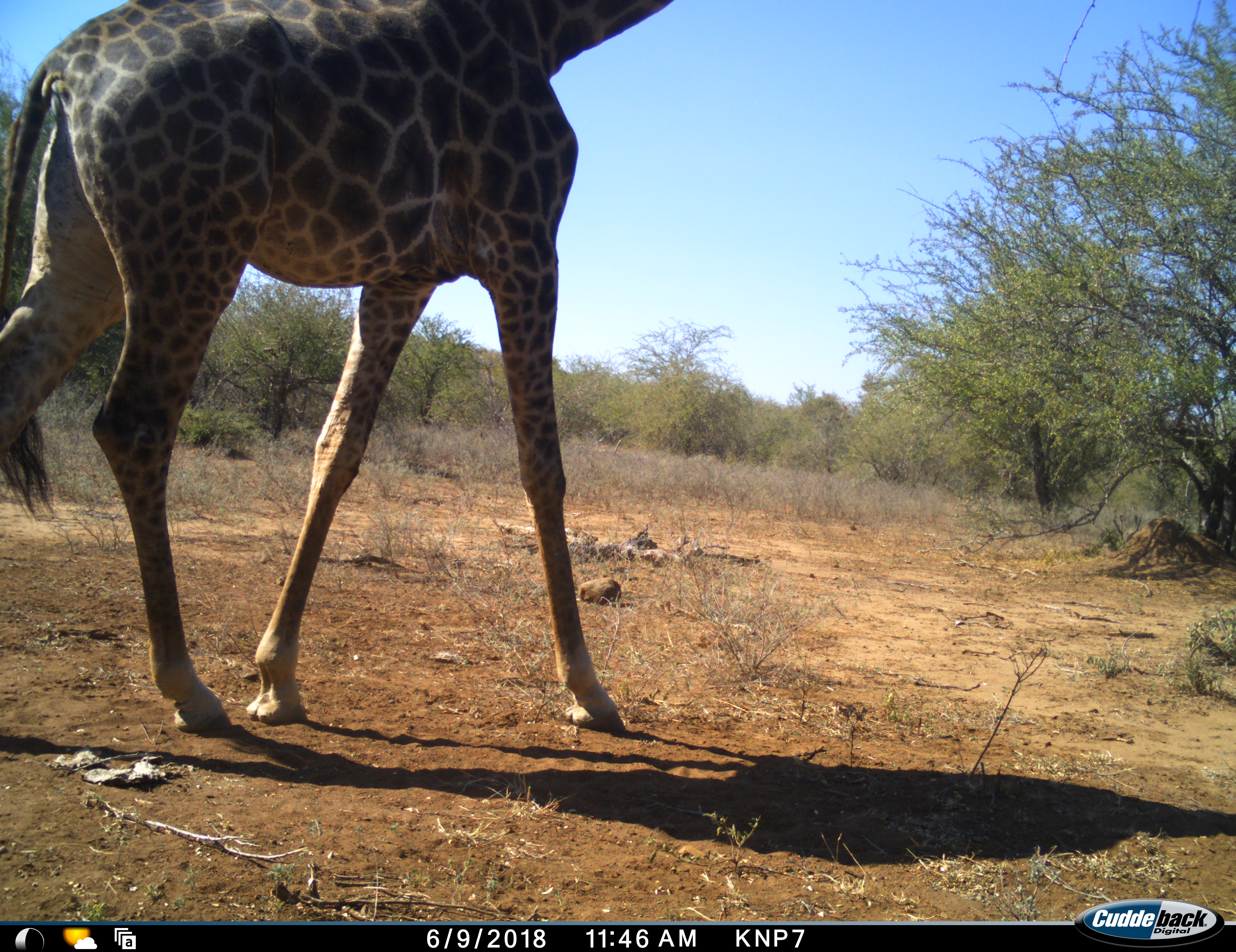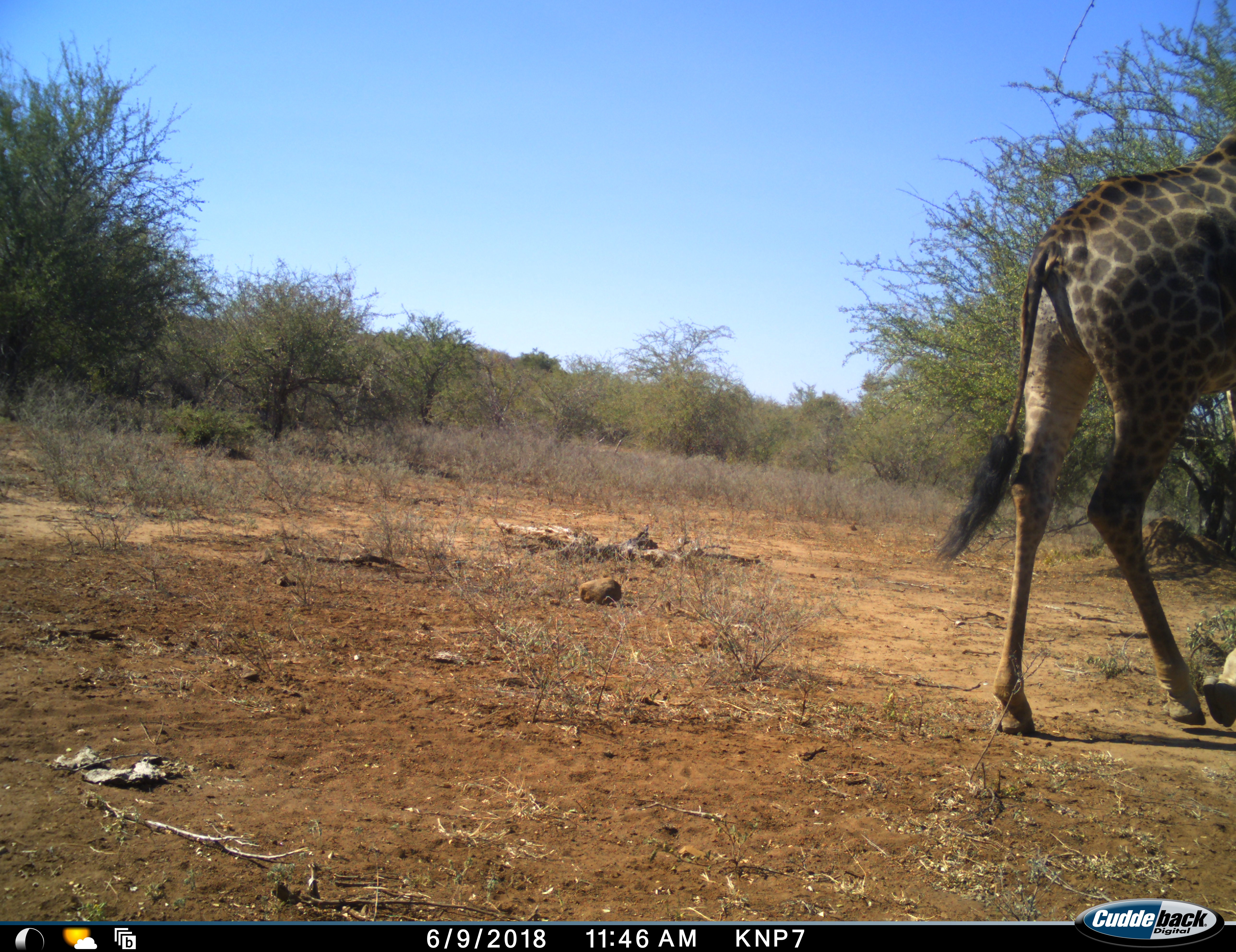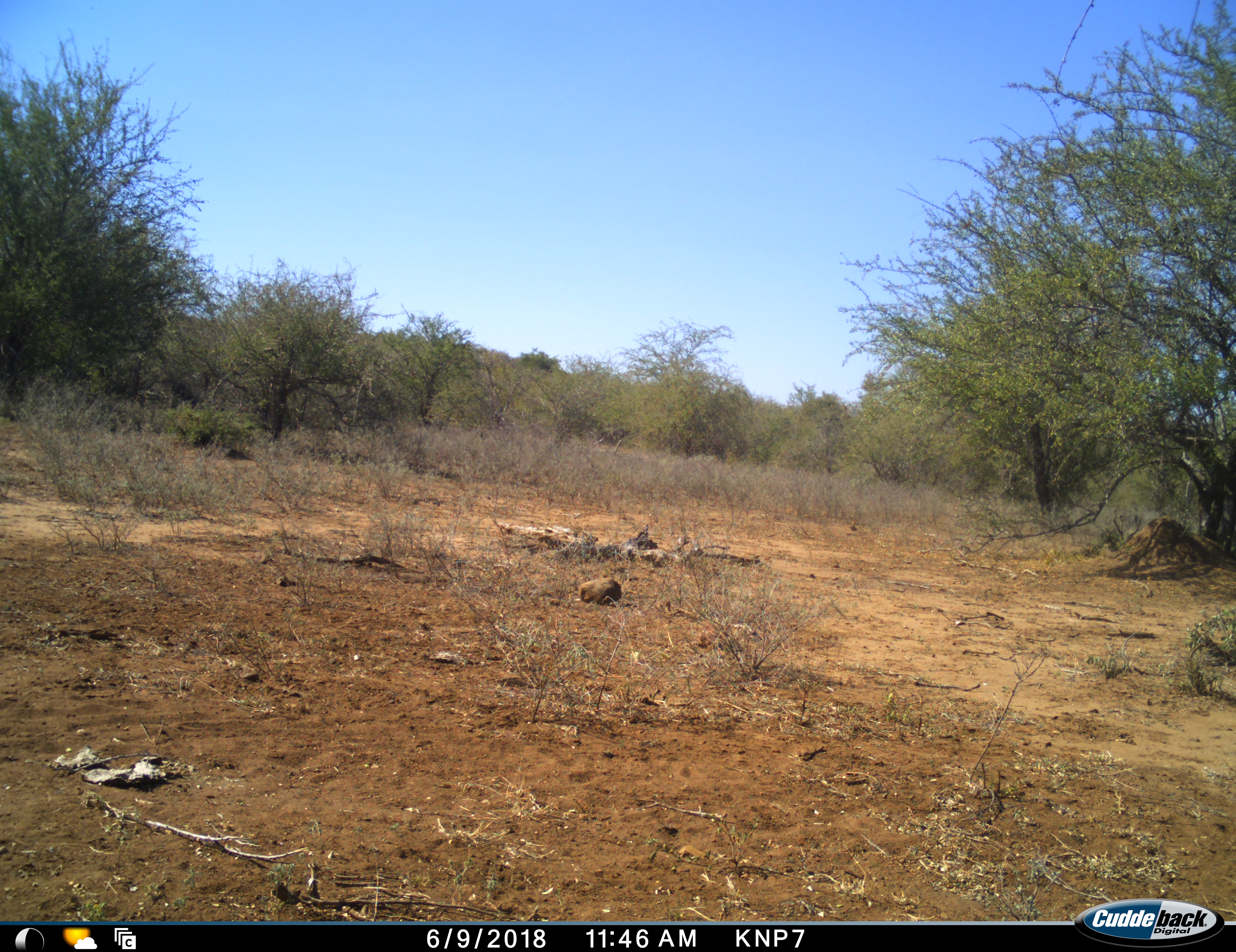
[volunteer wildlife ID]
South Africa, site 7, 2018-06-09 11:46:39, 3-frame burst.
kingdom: Animalia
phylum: Chordata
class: Mammalia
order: Artiodactyla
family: Giraffidae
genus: Giraffa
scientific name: Giraffa camelopardalis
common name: giraffe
Giraffe (Giraffa camelopardalis), count 1. Behavior (volunteer vote fractions): standing 0%, resting 0%, moving 100%, interacting 0%. Young present (vote fraction): 0%. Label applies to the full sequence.